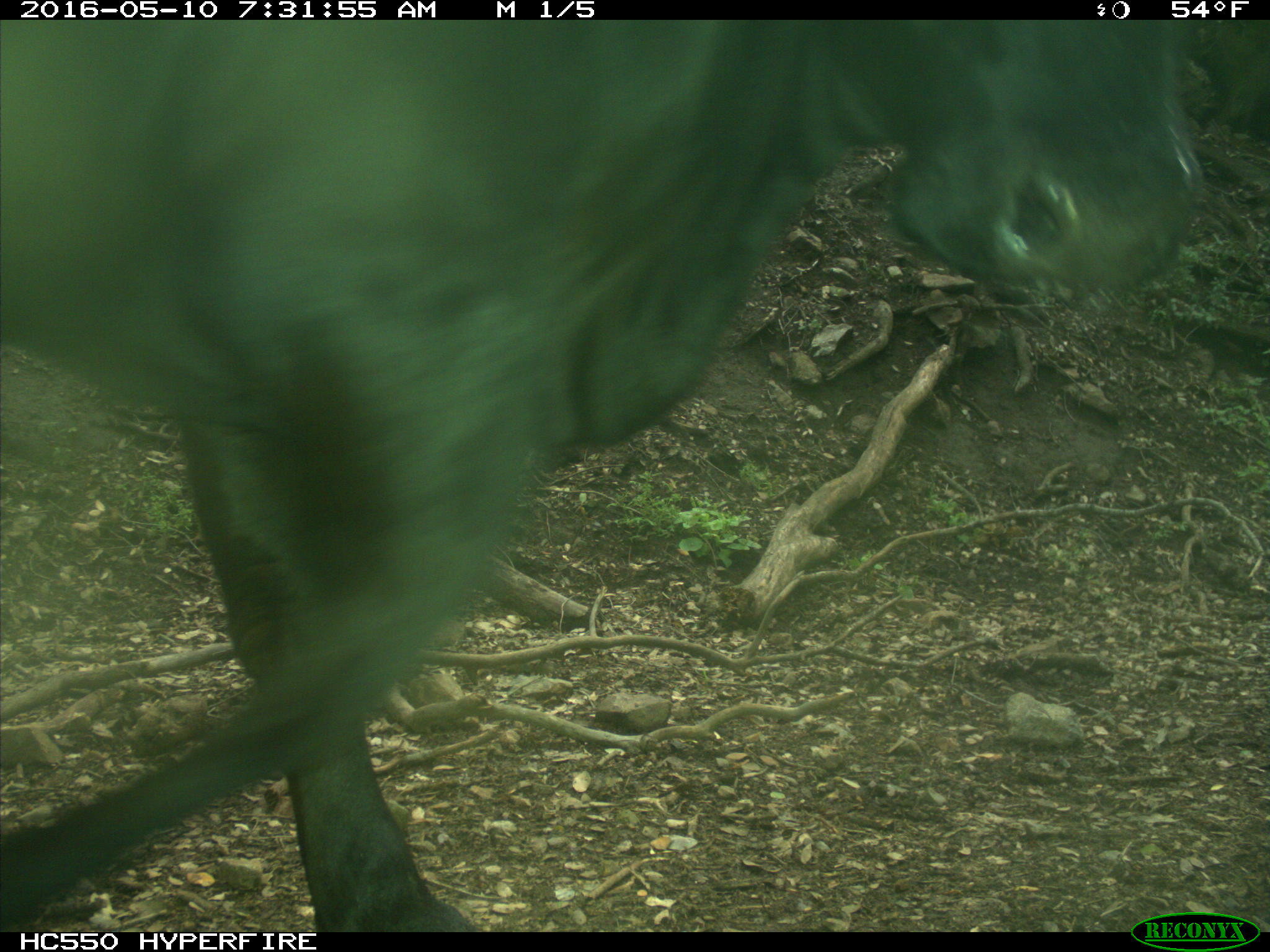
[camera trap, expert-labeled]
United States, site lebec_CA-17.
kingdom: Animalia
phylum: Chordata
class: Mammalia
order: Artiodactyla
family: Bovidae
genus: Bos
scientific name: Bos taurus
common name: domestic cow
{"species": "Bos taurus (domestic cow)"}